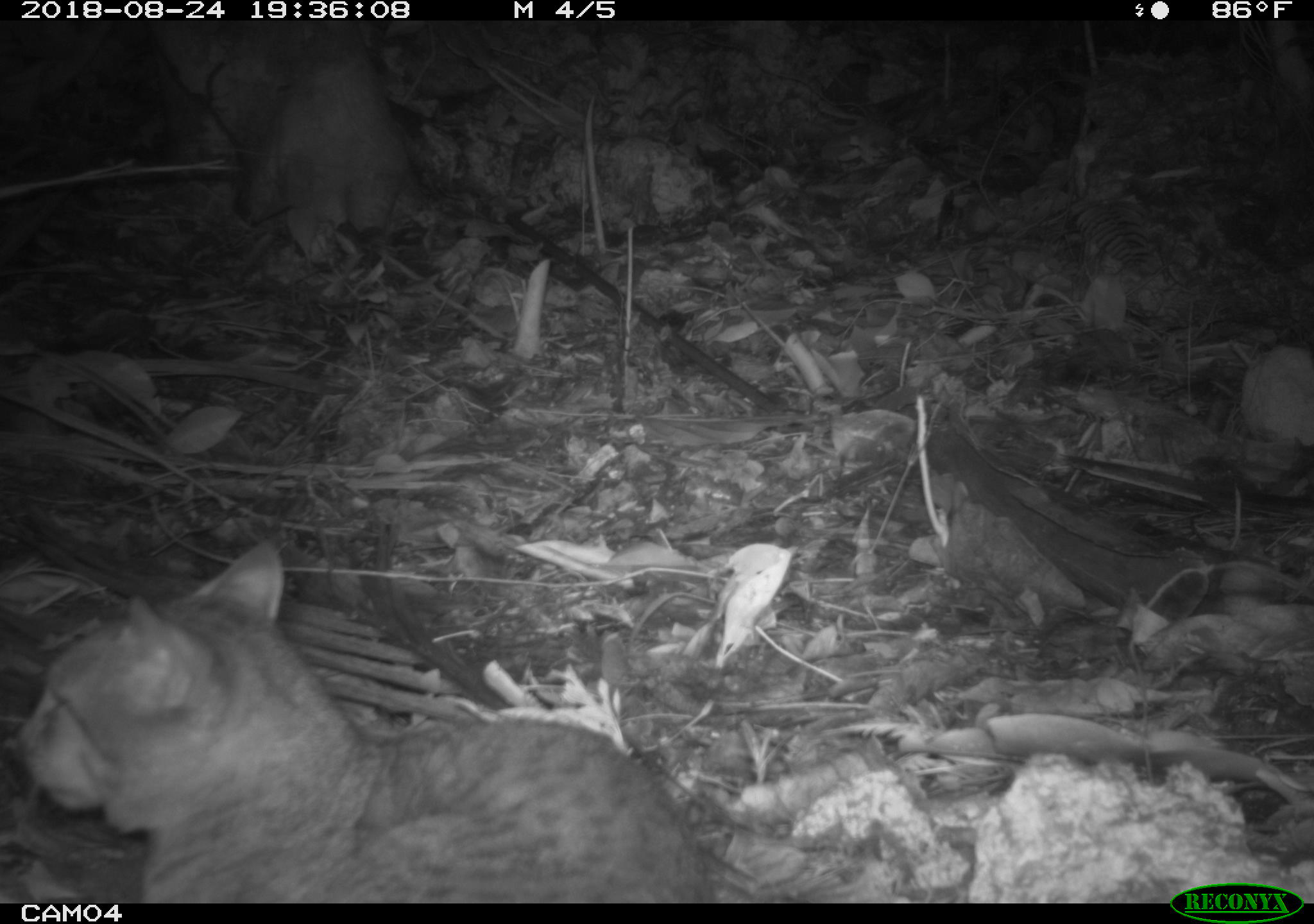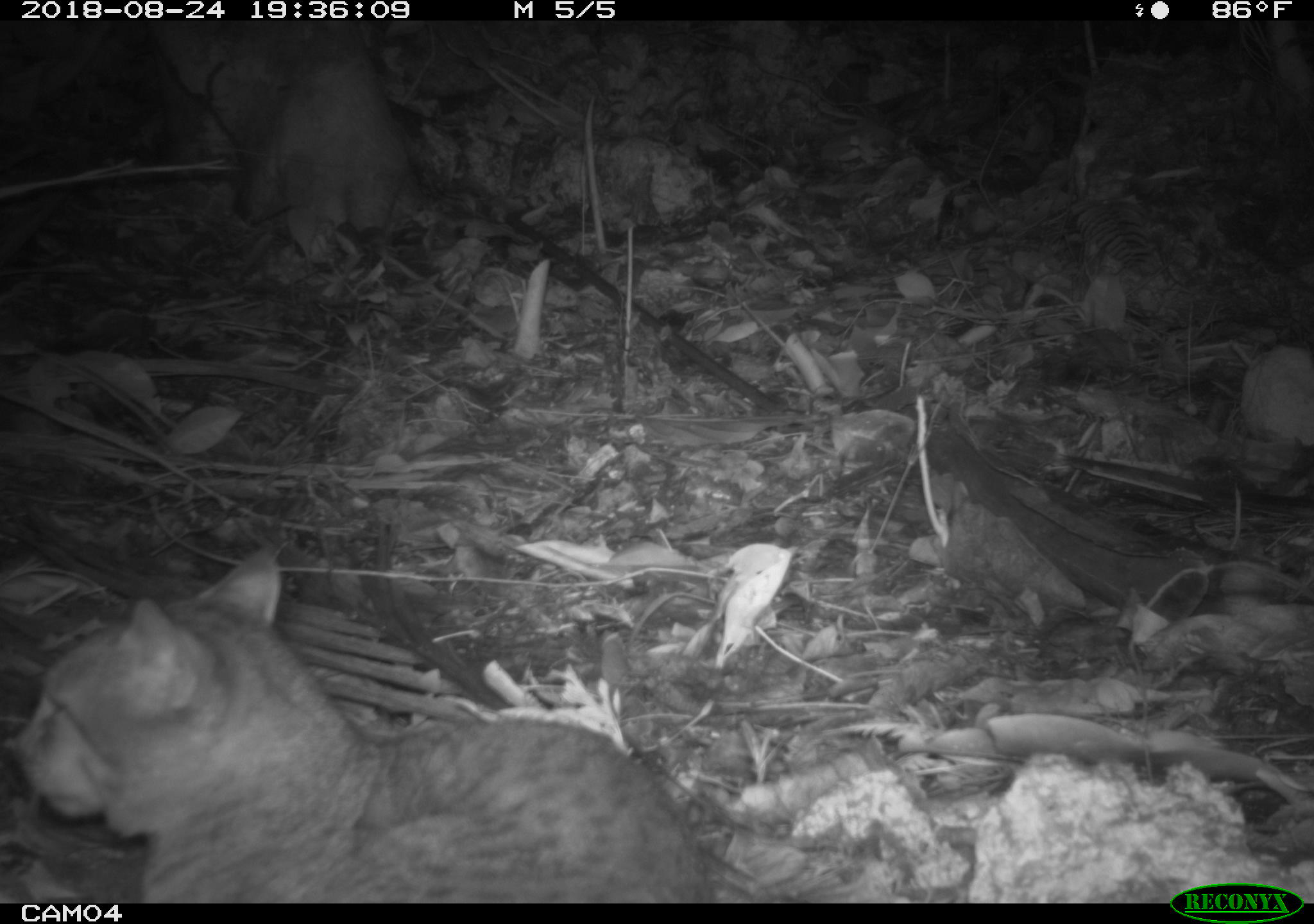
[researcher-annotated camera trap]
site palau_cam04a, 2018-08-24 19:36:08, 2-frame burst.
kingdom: Animalia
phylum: Chordata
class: Mammalia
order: Carnivora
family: Felidae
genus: Felis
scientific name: Felis catus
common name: cat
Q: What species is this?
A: Cat (Felis catus).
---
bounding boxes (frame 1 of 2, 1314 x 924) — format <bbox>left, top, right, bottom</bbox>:
cat: <bbox>10, 531, 730, 898</bbox>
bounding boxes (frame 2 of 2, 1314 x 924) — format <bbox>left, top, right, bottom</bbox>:
cat: <bbox>14, 542, 726, 898</bbox>